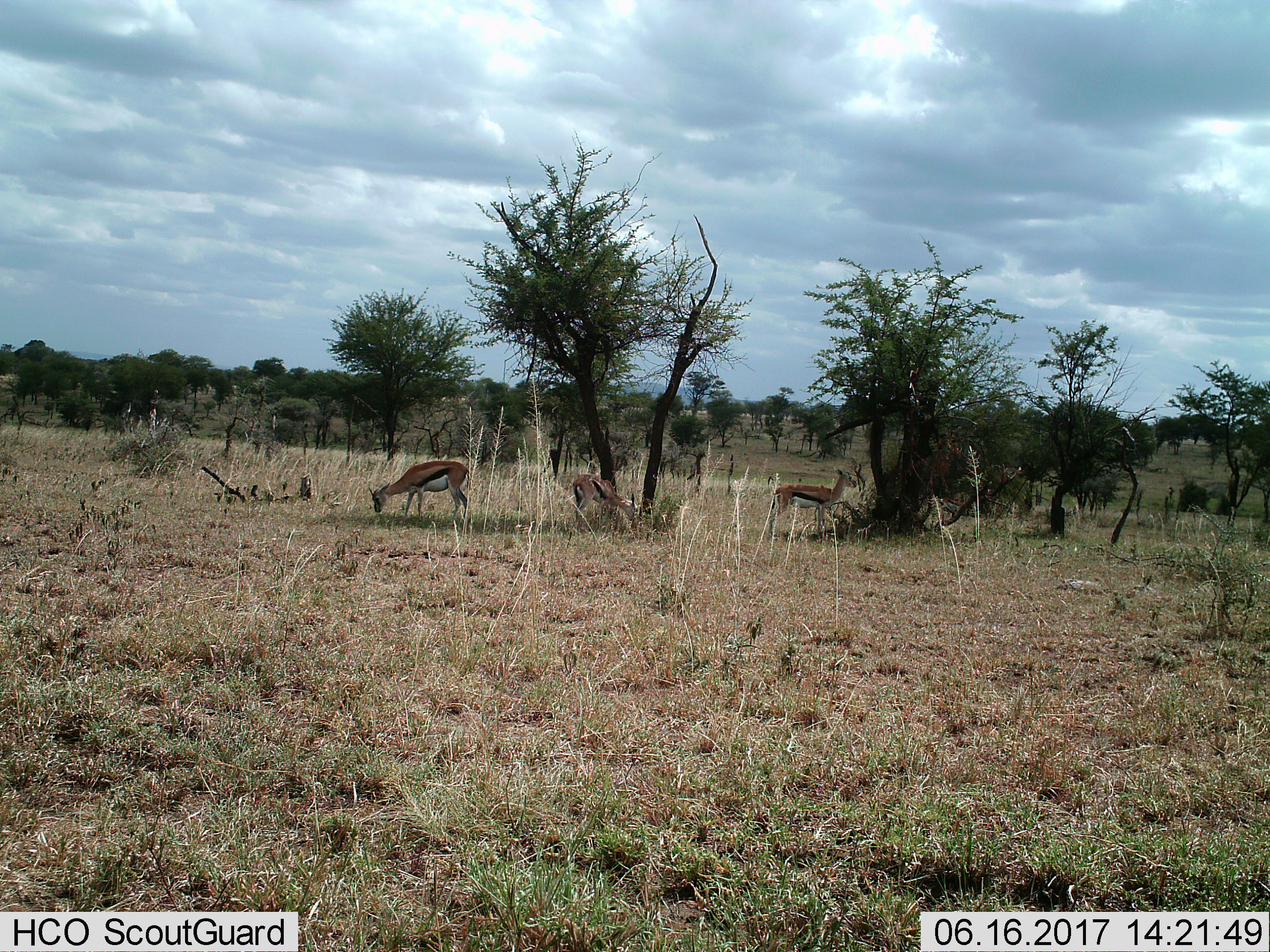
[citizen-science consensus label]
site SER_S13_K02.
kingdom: Animalia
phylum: Chordata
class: Mammalia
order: Artiodactyla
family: Bovidae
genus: Eudorcas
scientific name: Eudorcas thomsonii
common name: thomson's gazelle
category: gazellethomsons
Gazellethomsons (thomson's gazelle) (Eudorcas thomsonii), count 3. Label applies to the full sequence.